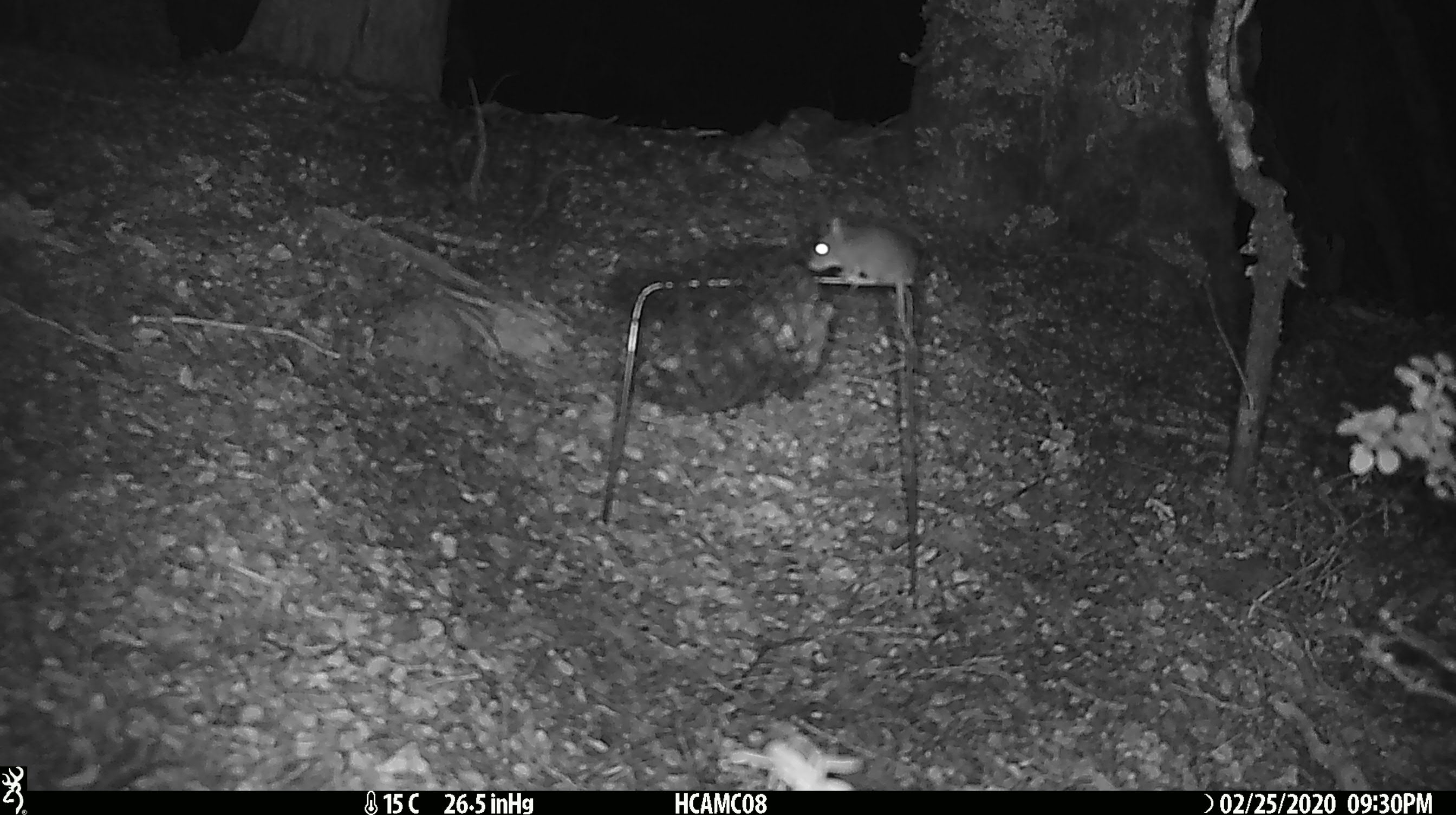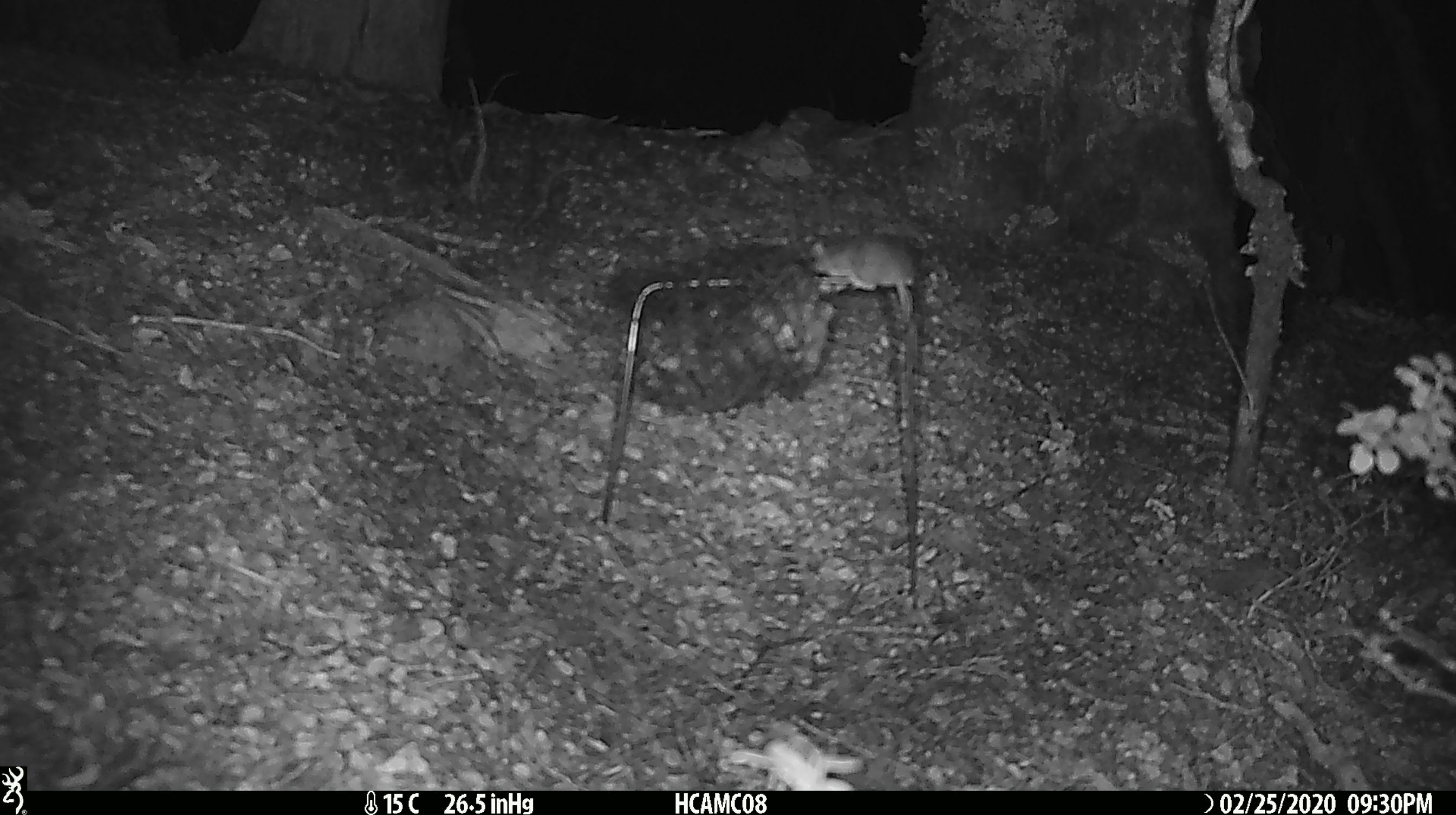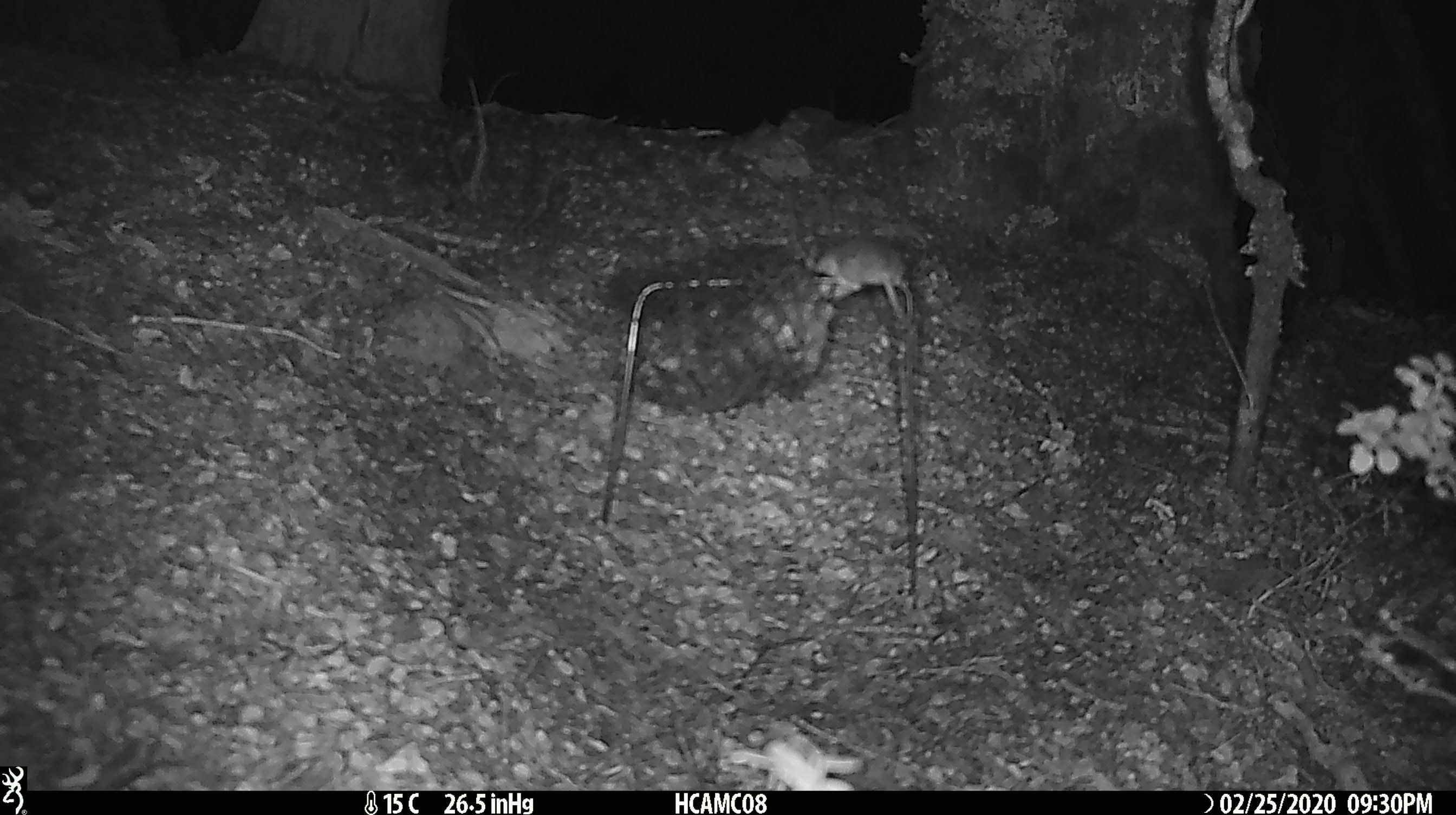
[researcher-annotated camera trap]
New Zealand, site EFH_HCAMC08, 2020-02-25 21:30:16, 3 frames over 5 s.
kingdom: Animalia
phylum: Chordata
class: Mammalia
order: Rodentia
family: Muridae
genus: Mus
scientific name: Mus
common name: mouse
Mouse (Mus).